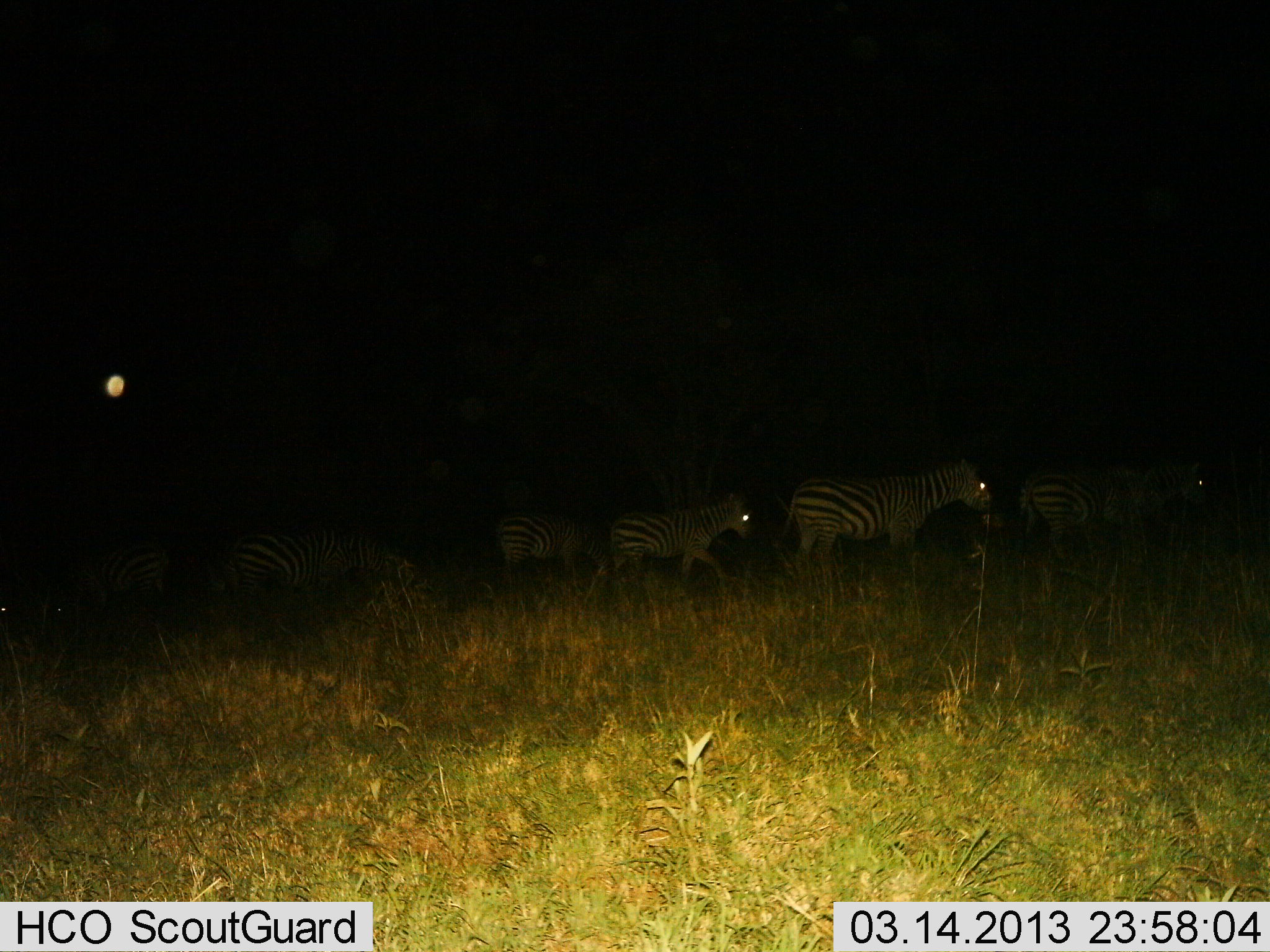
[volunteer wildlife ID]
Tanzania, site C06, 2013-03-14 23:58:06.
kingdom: Animalia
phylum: Chordata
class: Mammalia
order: Perissodactyla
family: Equidae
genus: Equus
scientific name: Equus quagga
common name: plains zebra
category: zebra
Zebra (plains zebra) (Equus quagga), count 7. Behavior (volunteer vote fractions): standing 10%, resting 0%, moving 93%, interacting 0%. Young present (vote fraction): 13%. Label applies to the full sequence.